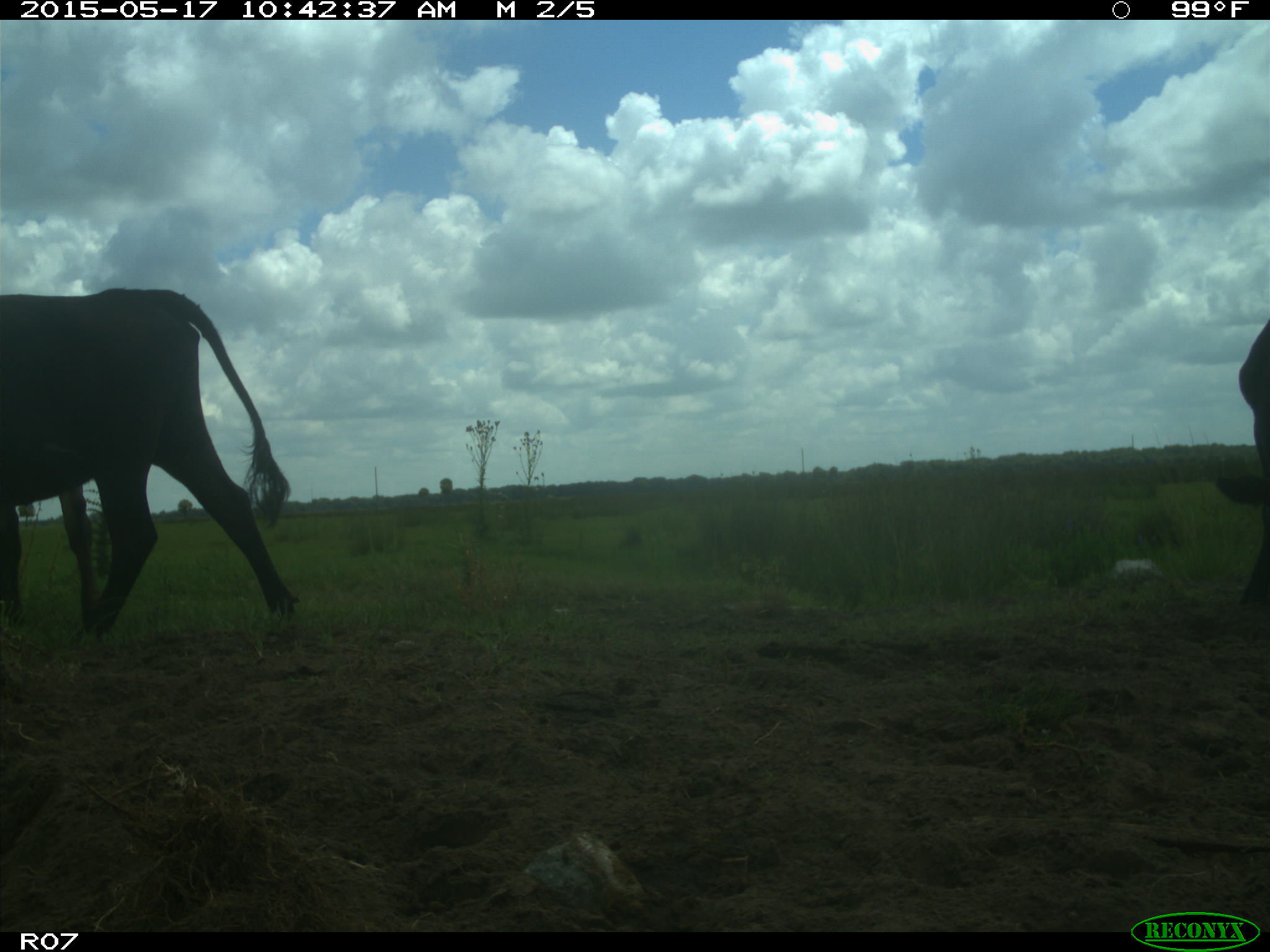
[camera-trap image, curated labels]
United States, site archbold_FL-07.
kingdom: Animalia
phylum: Chordata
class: Mammalia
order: Artiodactyla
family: Bovidae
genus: Bos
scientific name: Bos taurus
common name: domestic cow